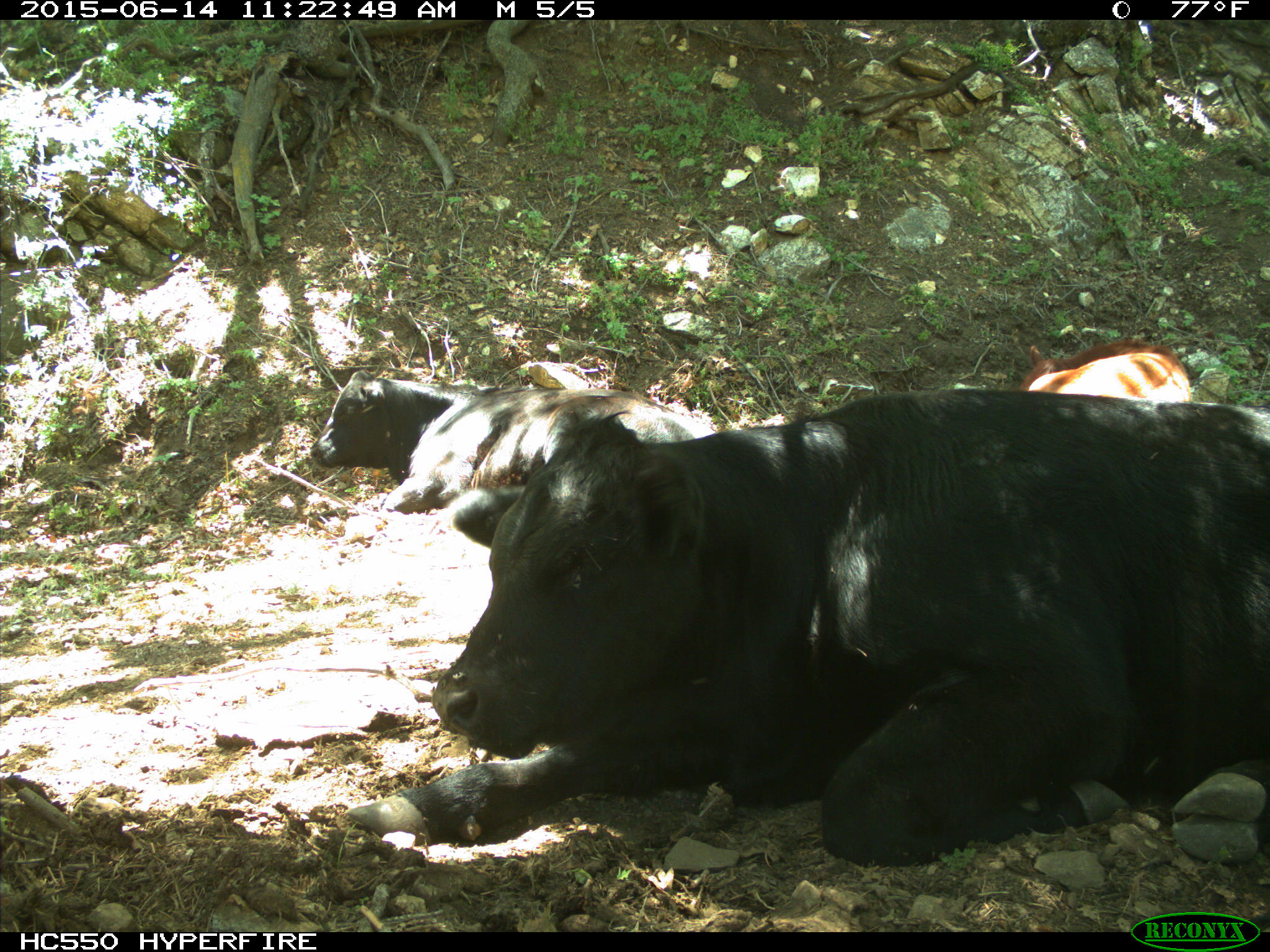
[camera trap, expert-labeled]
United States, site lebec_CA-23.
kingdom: Animalia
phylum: Chordata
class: Mammalia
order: Artiodactyla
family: Bovidae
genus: Bos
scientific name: Bos taurus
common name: domestic cow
Bos taurus (domestic cow).